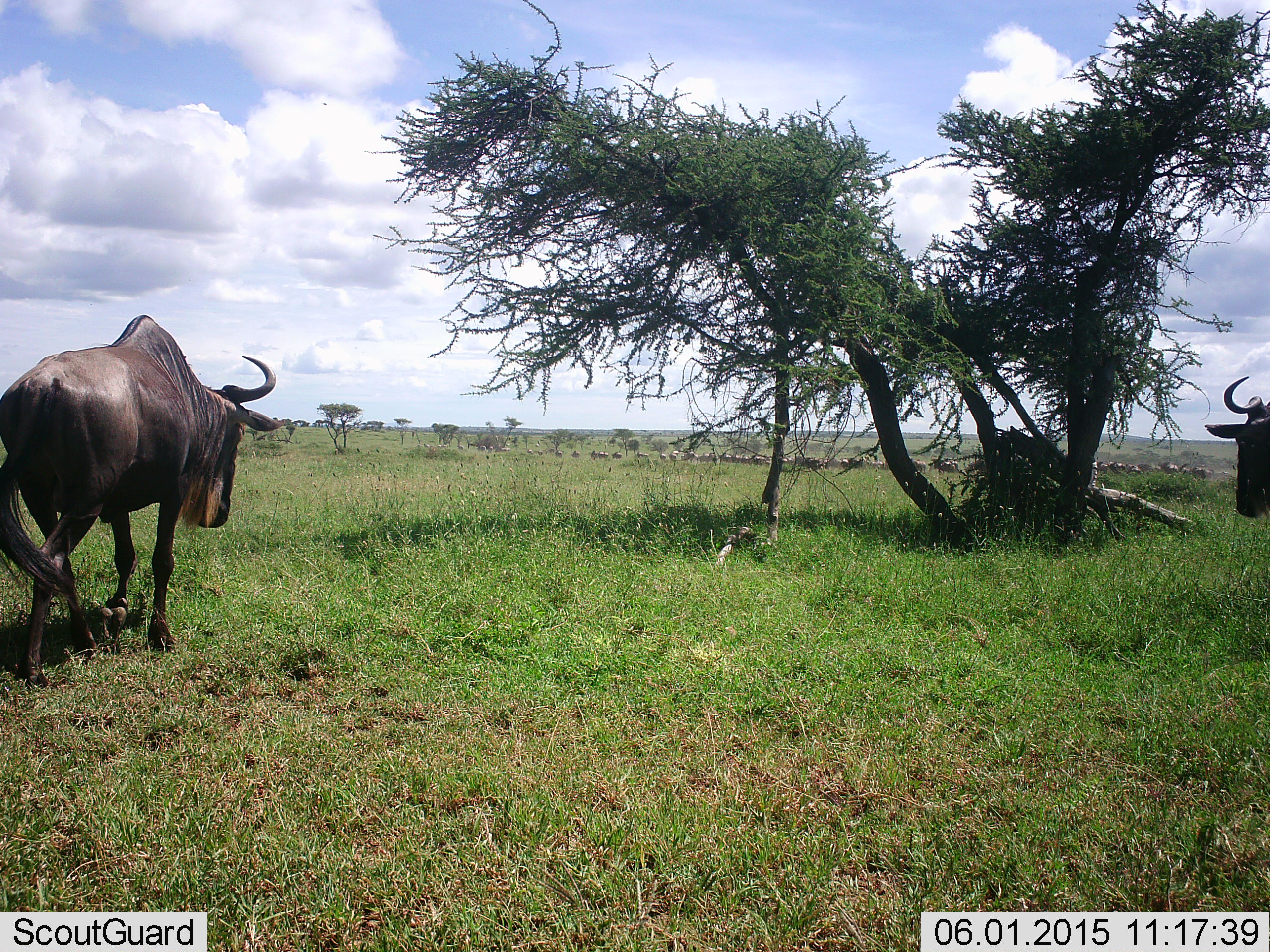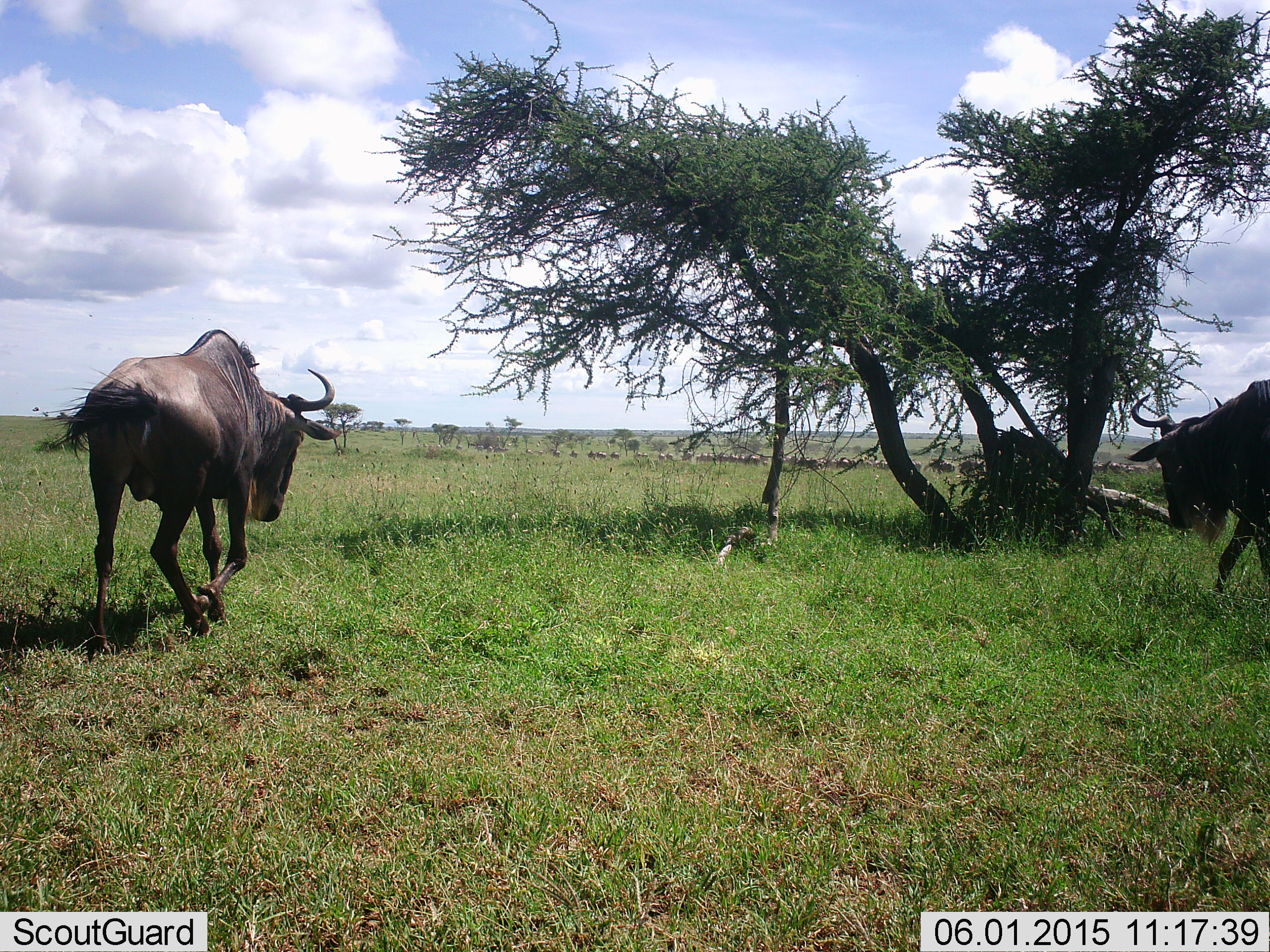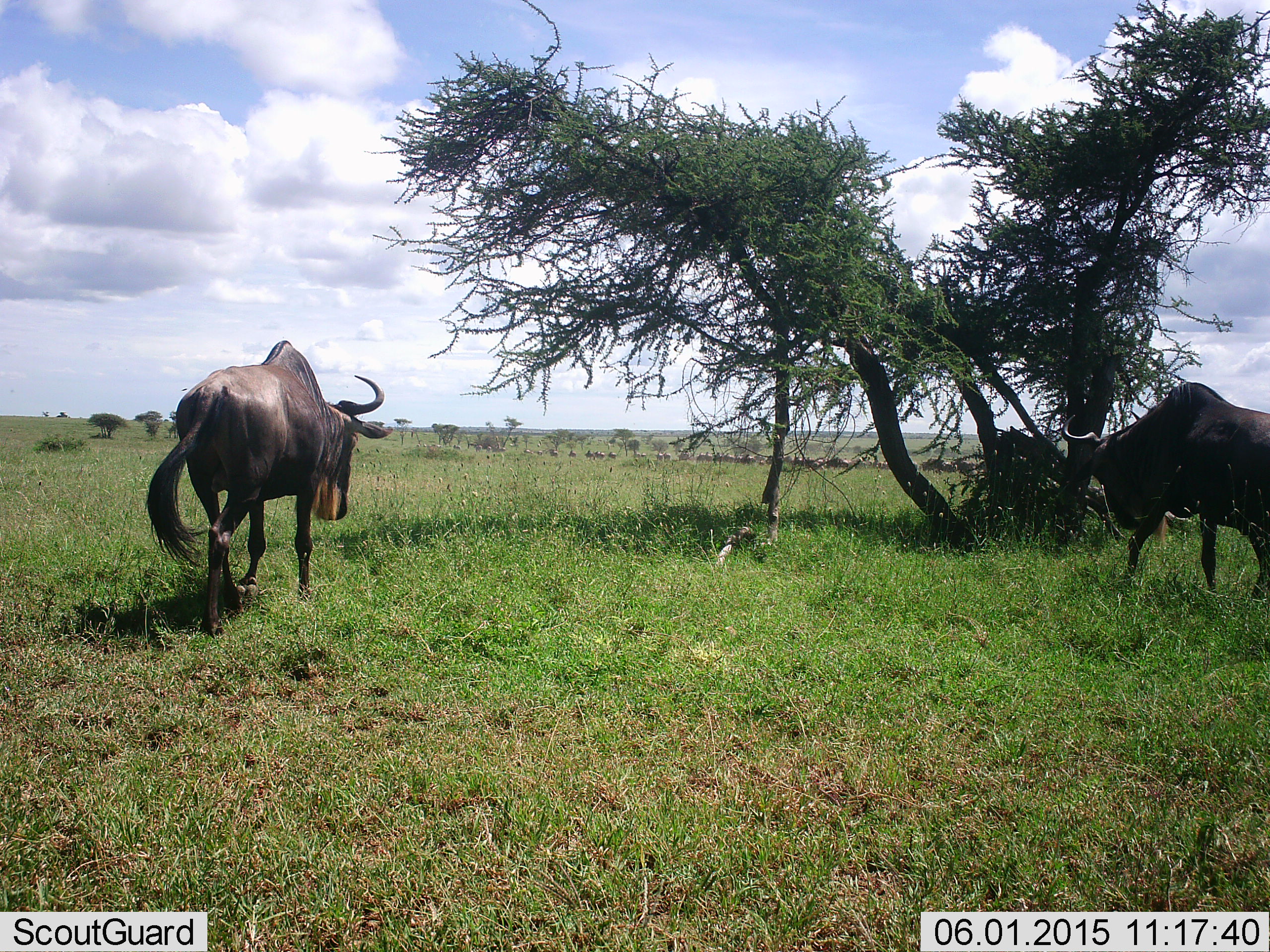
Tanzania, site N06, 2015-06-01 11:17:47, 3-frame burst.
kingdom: Animalia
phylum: Chordata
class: Mammalia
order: Artiodactyla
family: Bovidae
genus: Connochaetes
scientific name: Connochaetes taurinus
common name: blue wildebeest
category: wildebeest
Wildebeest (blue wildebeest) (Connochaetes taurinus), count 51+. Behavior (volunteer vote fractions): standing 20%, resting 0%, moving 100%, interacting 0%. Young present (vote fraction): 0%. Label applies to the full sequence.